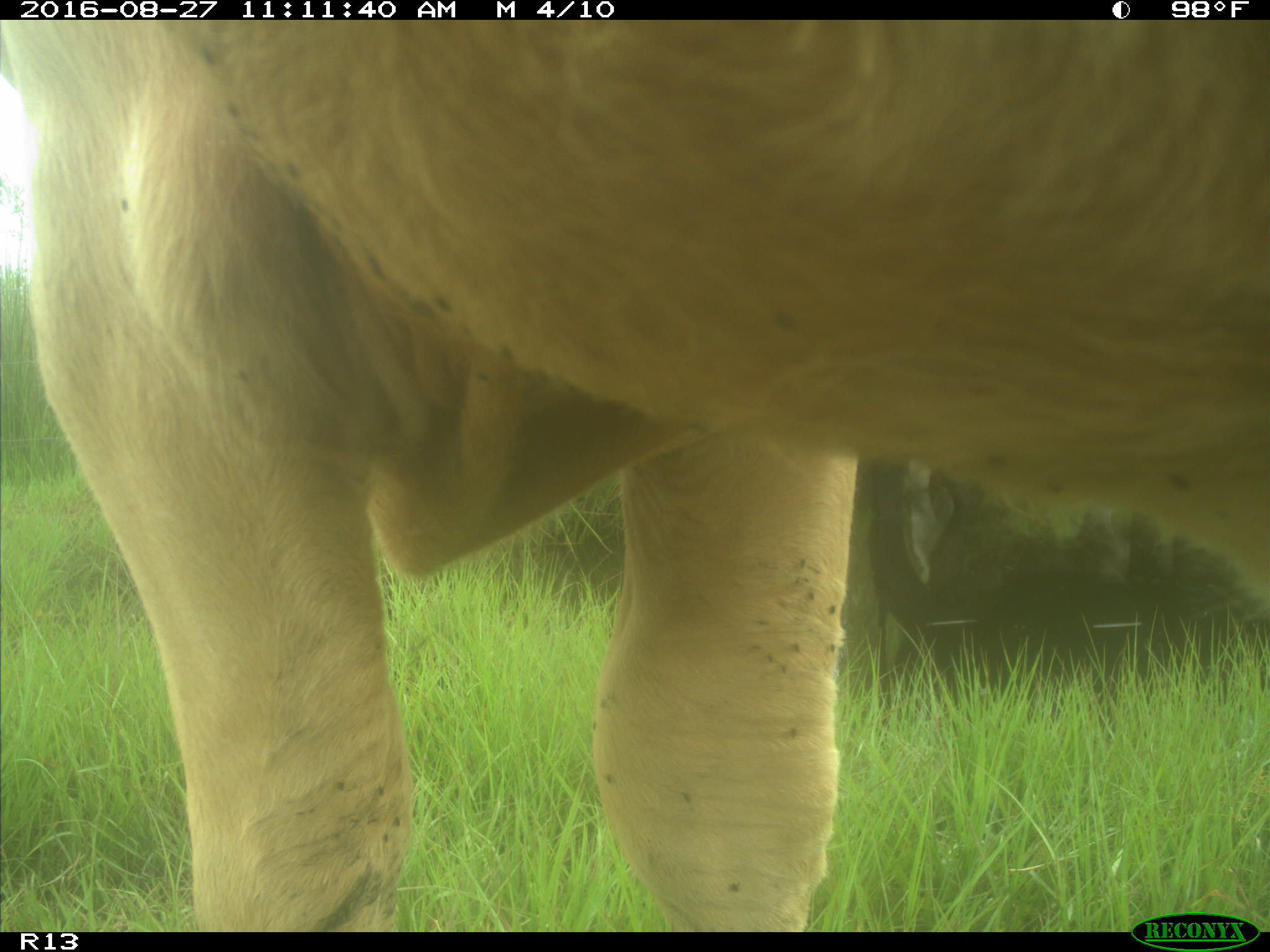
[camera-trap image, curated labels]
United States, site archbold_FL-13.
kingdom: Animalia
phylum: Chordata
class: Mammalia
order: Artiodactyla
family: Bovidae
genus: Bos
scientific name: Bos taurus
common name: domestic cow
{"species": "Bos taurus (domestic cow)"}